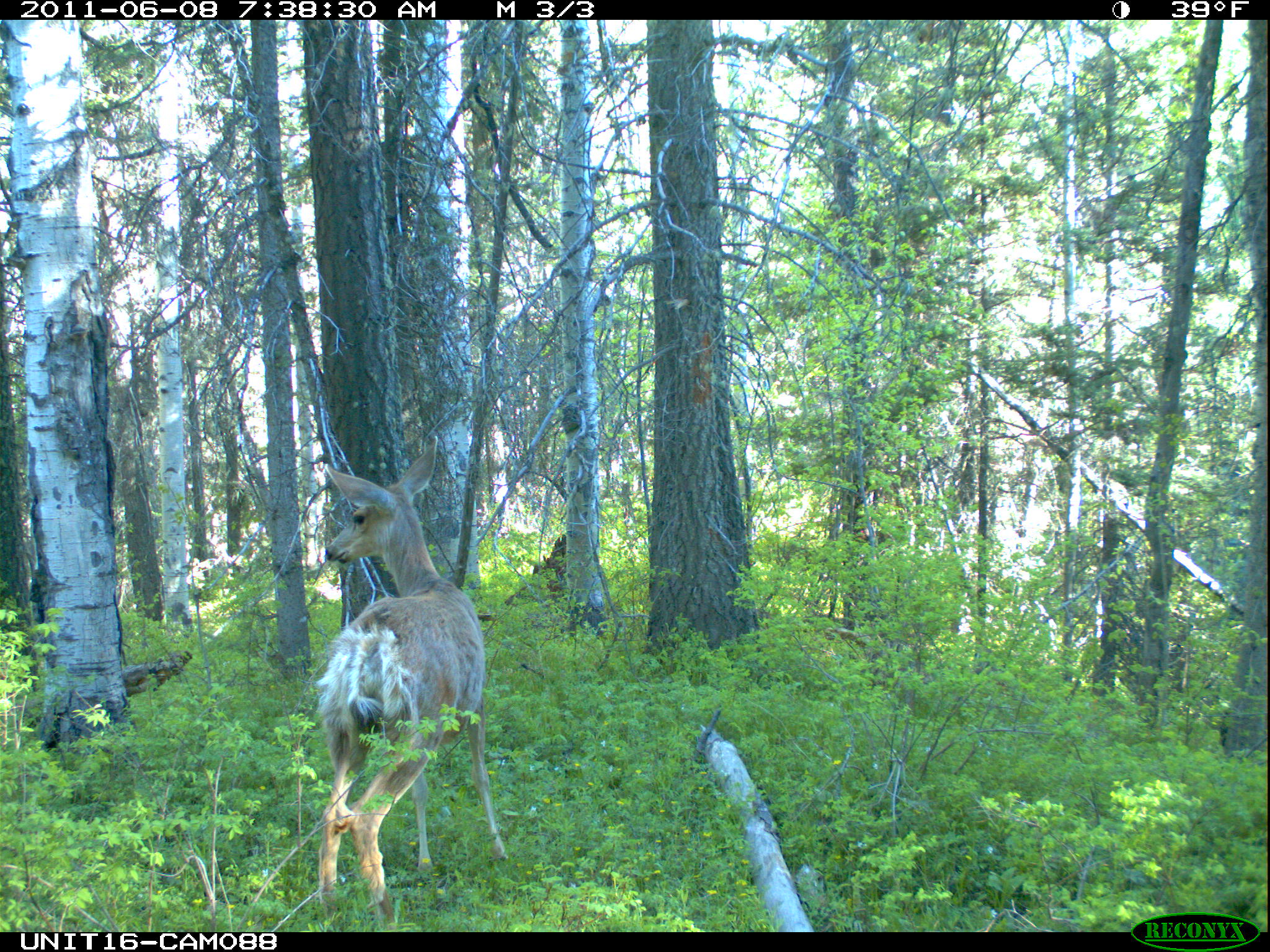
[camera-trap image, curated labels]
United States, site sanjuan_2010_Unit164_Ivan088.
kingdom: Animalia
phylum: Chordata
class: Mammalia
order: Artiodactyla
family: Cervidae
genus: Odocoileus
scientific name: Odocoileus hemionus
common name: mule deer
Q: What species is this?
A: Odocoileus hemionus (mule deer).